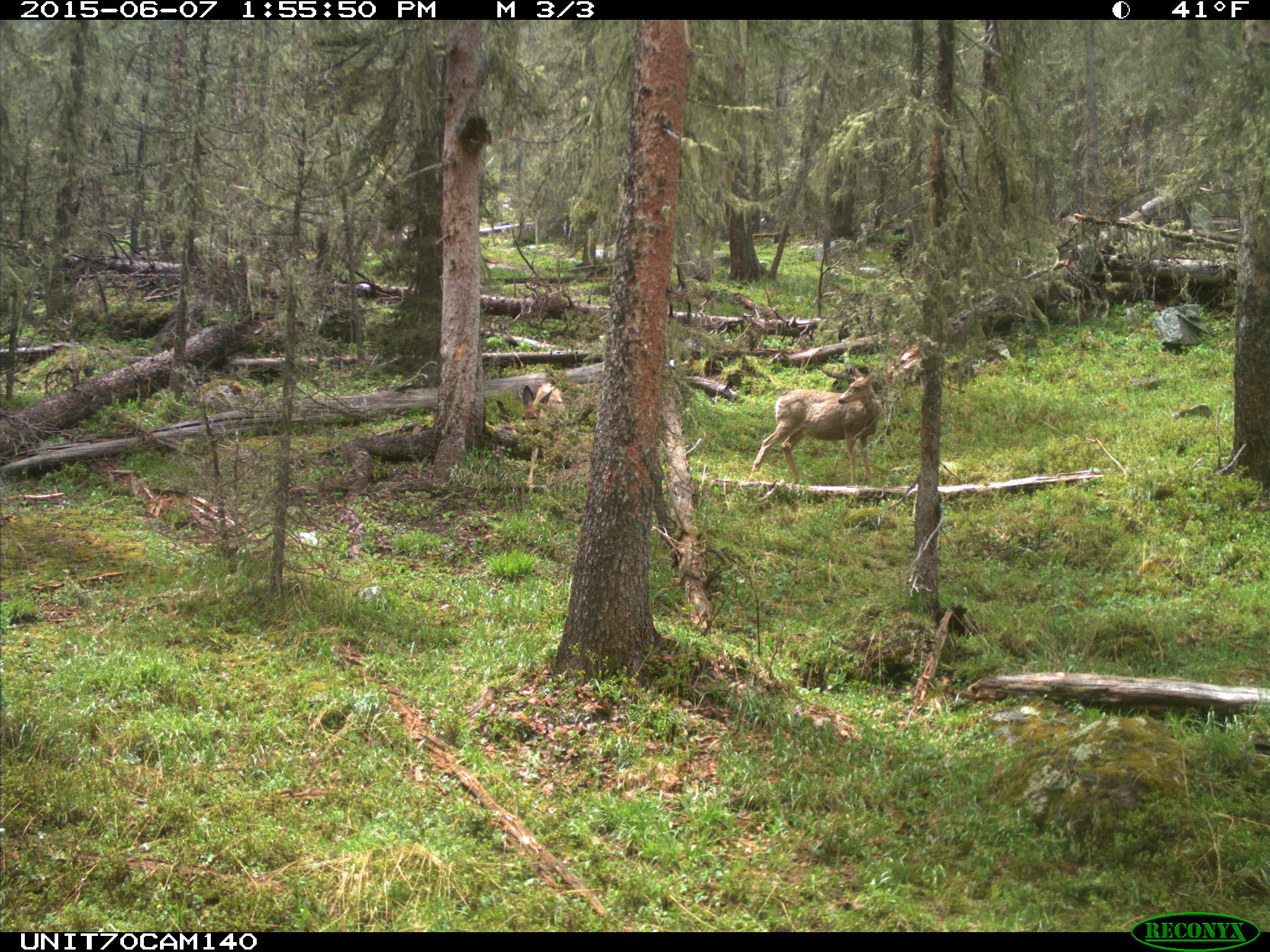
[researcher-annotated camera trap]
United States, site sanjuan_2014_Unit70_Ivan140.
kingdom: Animalia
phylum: Chordata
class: Mammalia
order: Artiodactyla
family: Cervidae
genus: Odocoileus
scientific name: Odocoileus hemionus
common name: mule deer